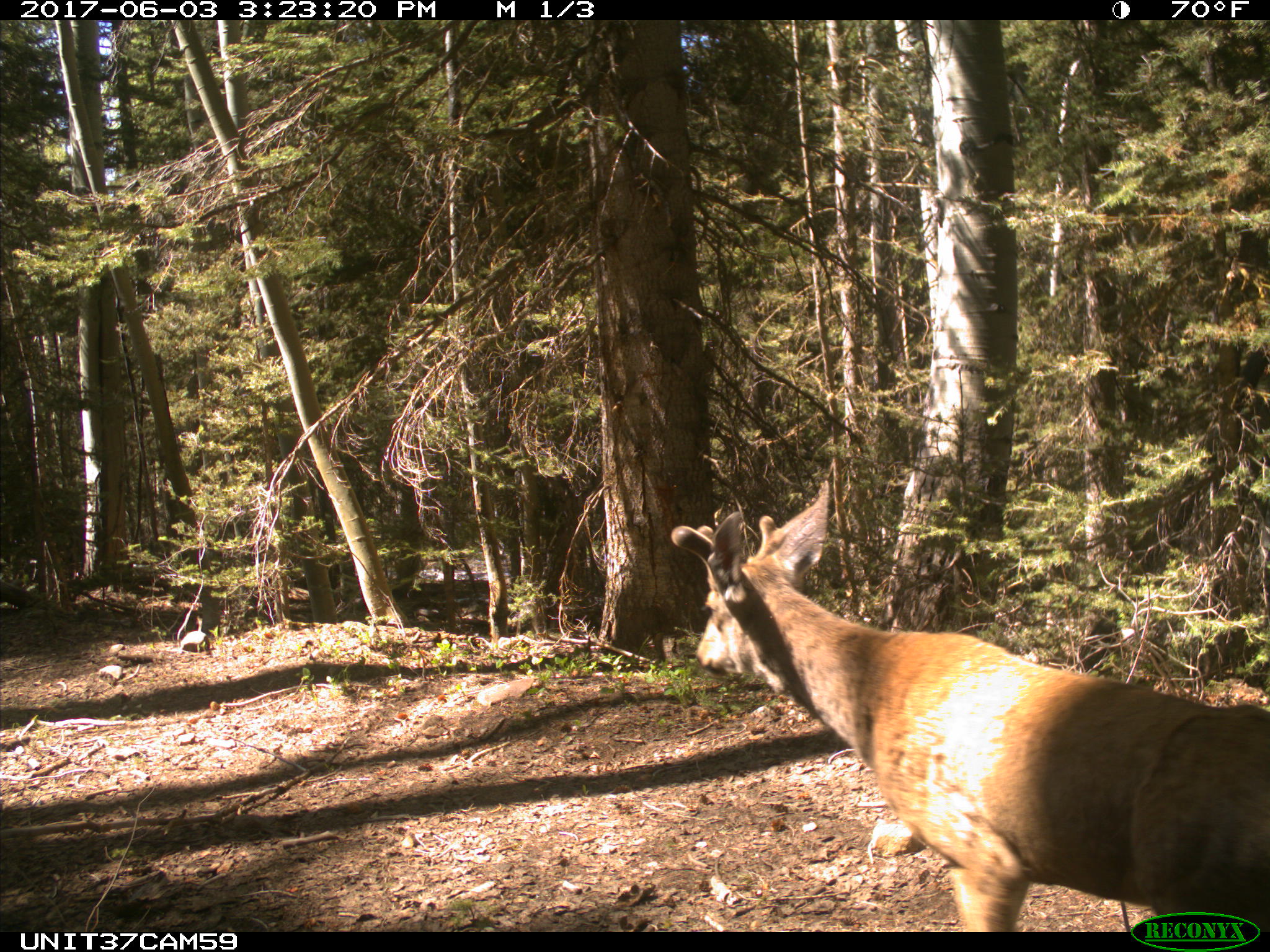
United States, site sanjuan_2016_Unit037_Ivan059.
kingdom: Animalia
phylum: Chordata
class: Mammalia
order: Artiodactyla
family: Cervidae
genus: Odocoileus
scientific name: Odocoileus hemionus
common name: mule deer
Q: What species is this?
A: Odocoileus hemionus (mule deer).